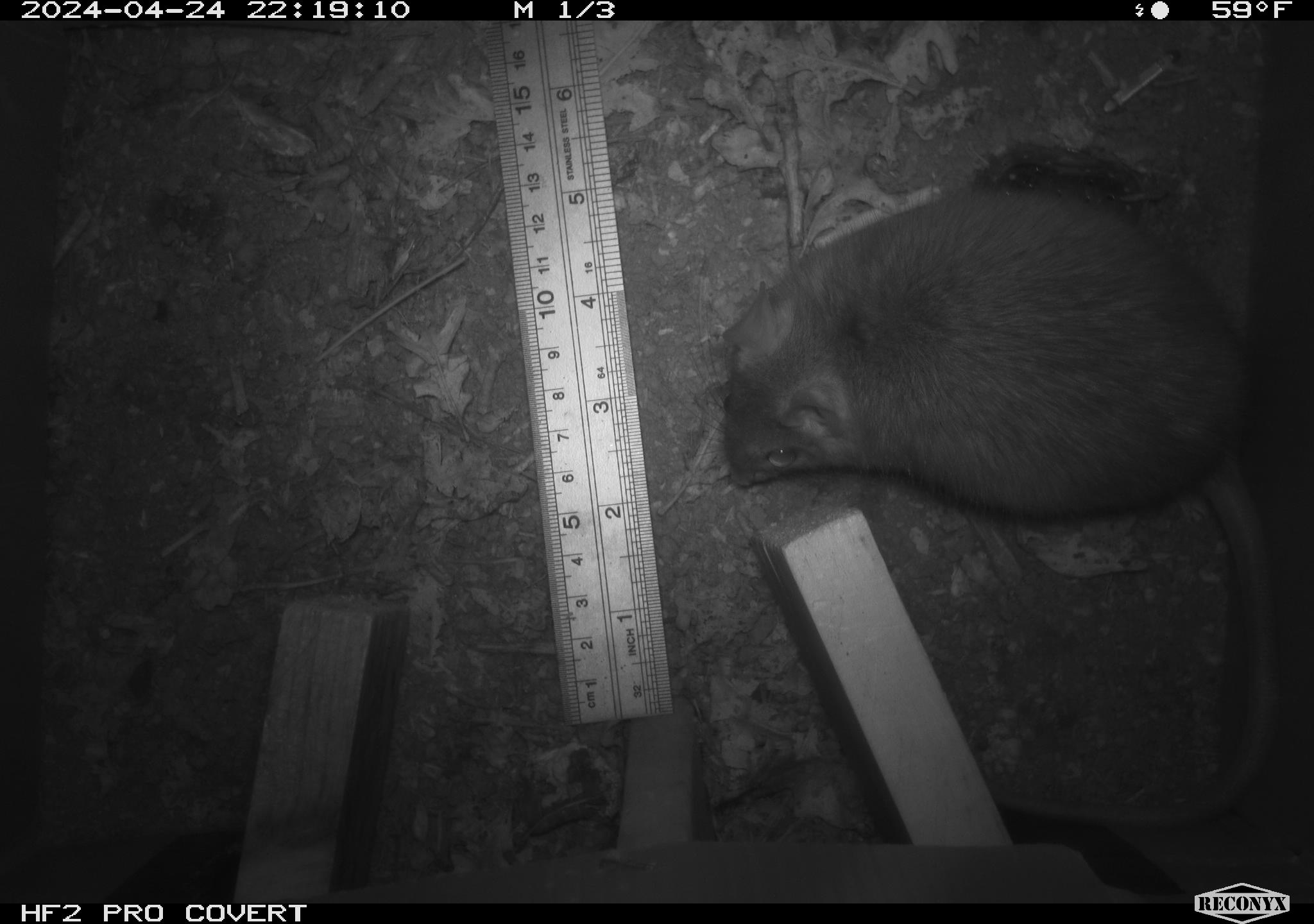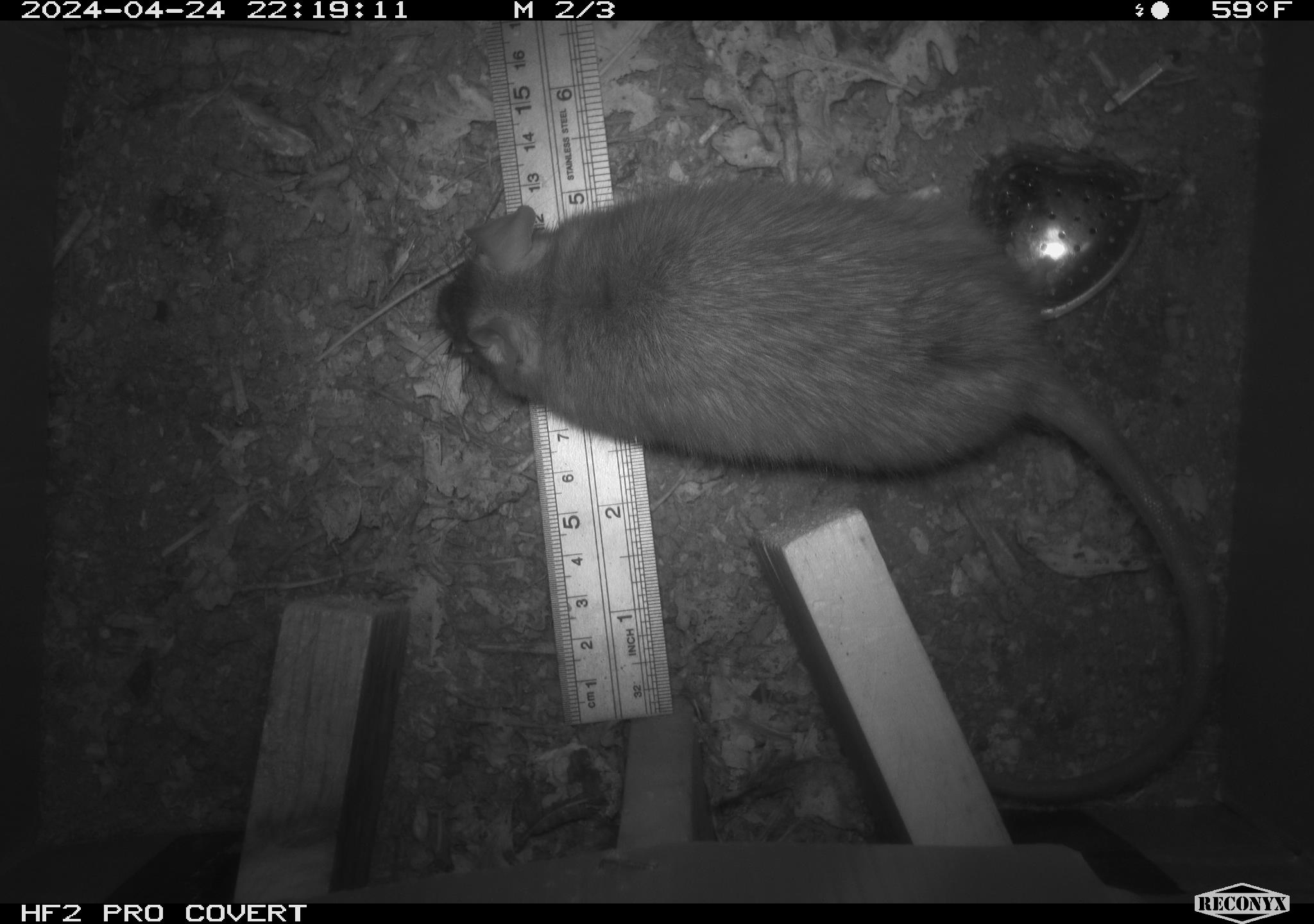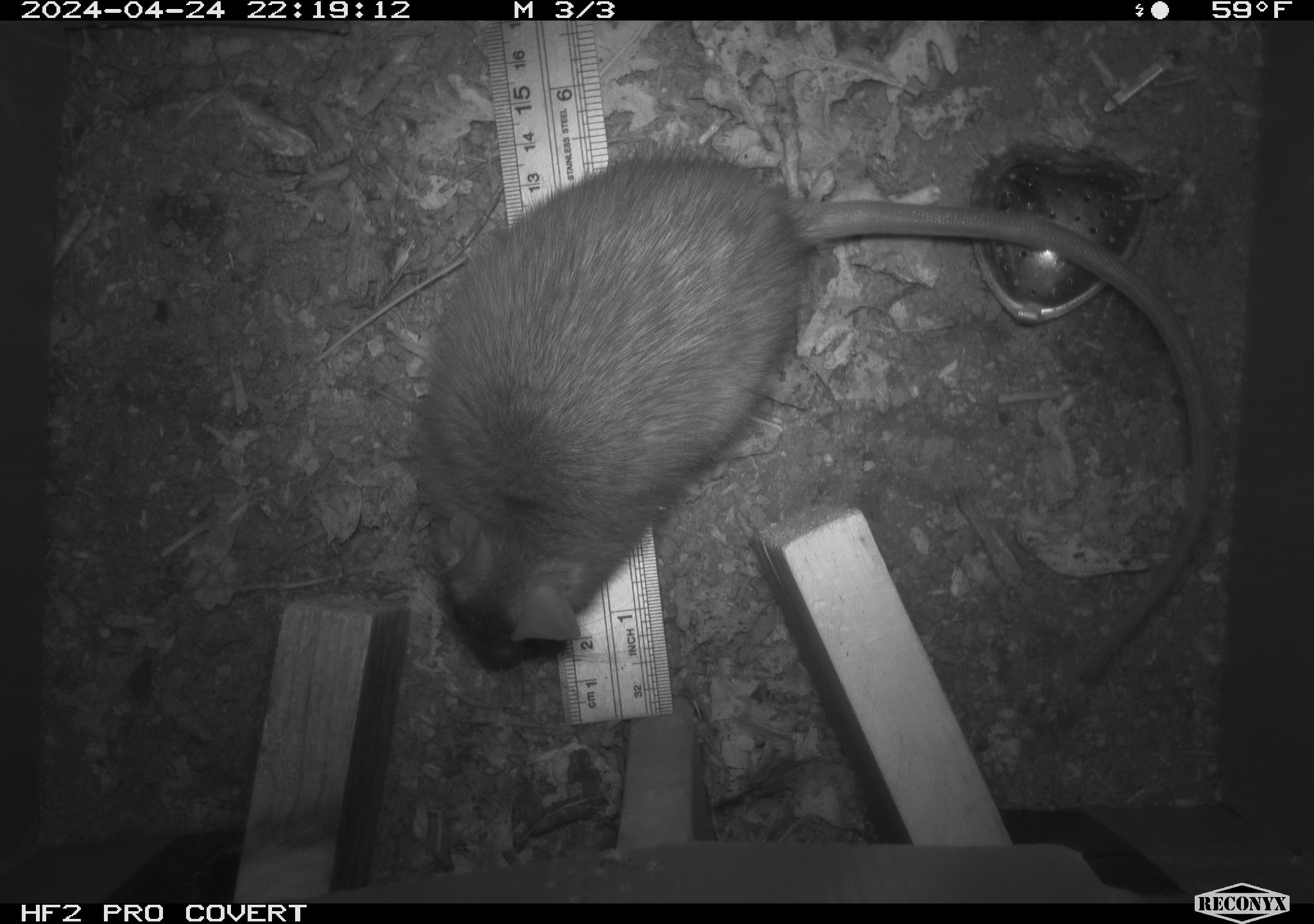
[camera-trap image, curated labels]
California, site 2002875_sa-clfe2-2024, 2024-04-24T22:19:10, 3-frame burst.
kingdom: Animalia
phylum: Chordata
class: Mammalia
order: Rodentia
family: Muridae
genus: Rattus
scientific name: Rattus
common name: rat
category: rattus species